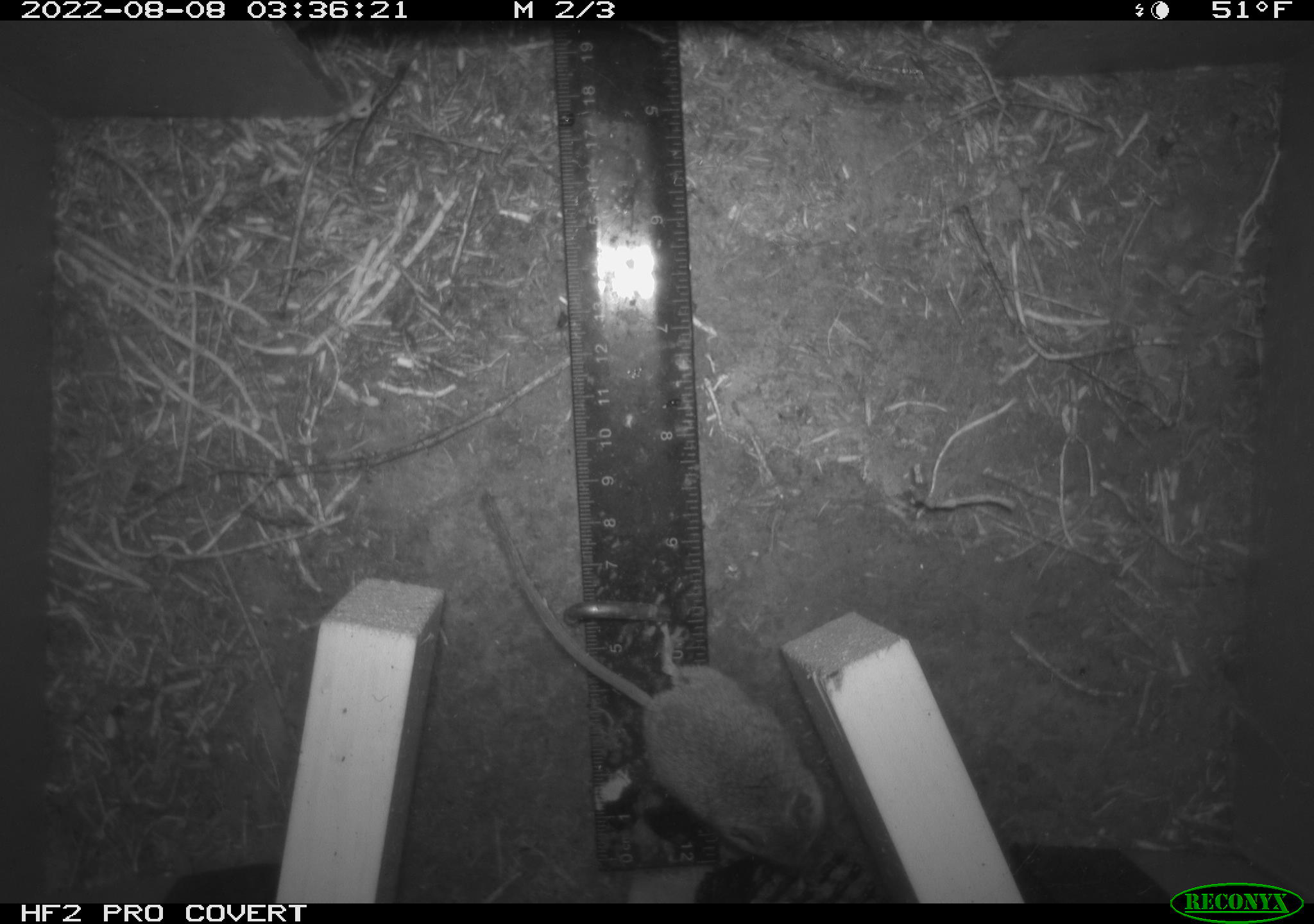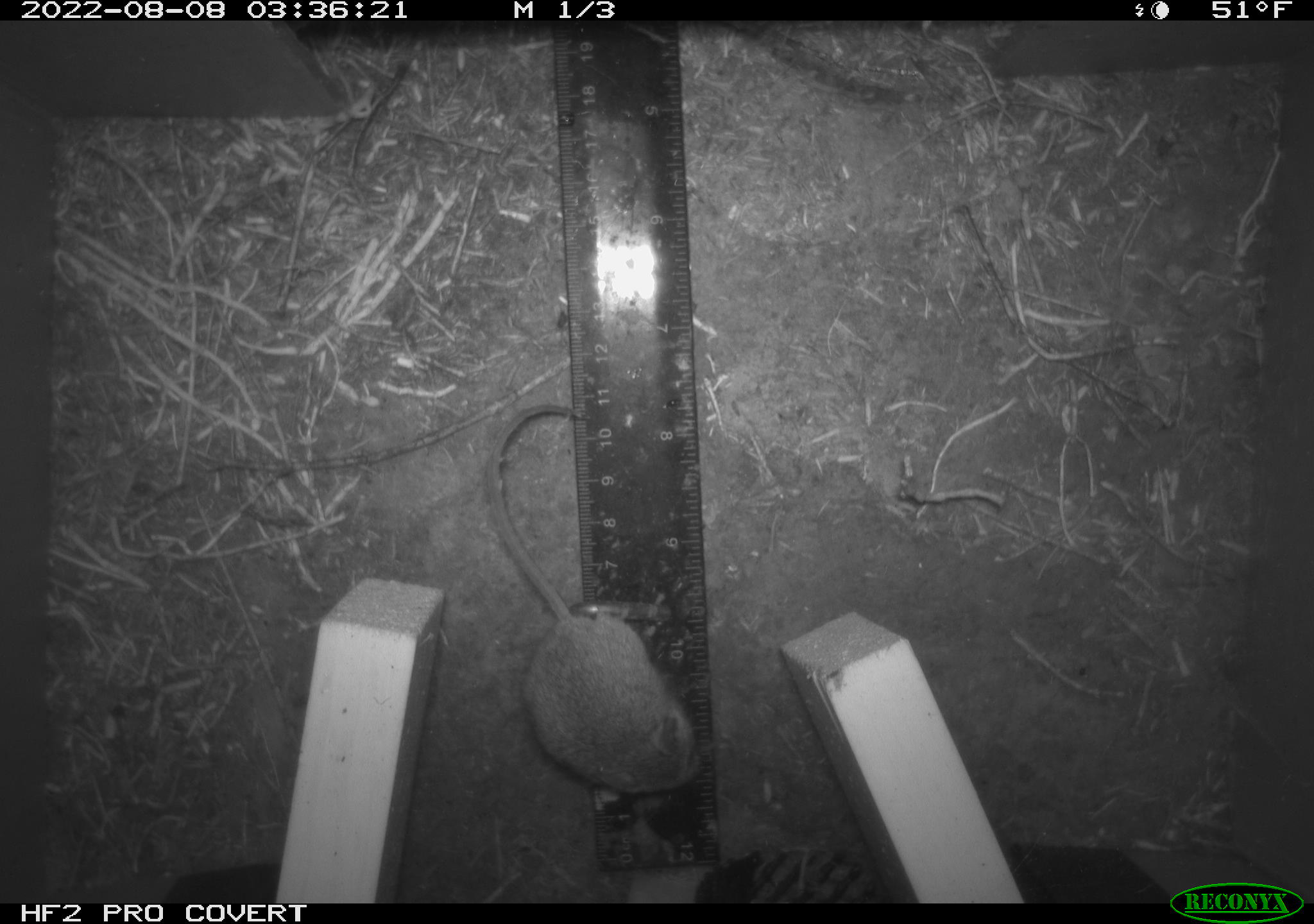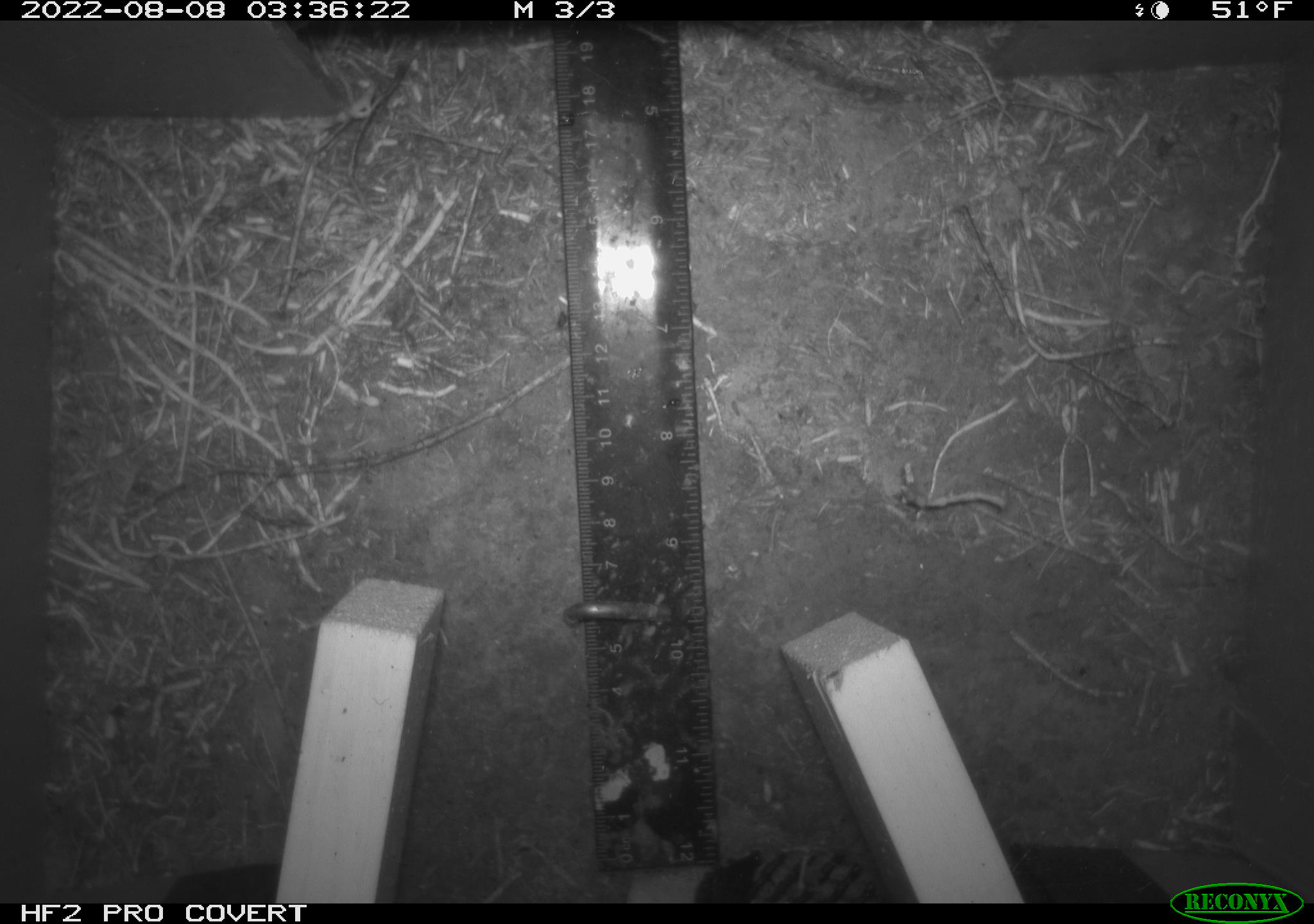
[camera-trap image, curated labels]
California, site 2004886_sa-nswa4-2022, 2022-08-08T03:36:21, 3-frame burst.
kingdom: Animalia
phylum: Chordata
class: Mammalia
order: Rodentia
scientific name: Rodentia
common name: rodent